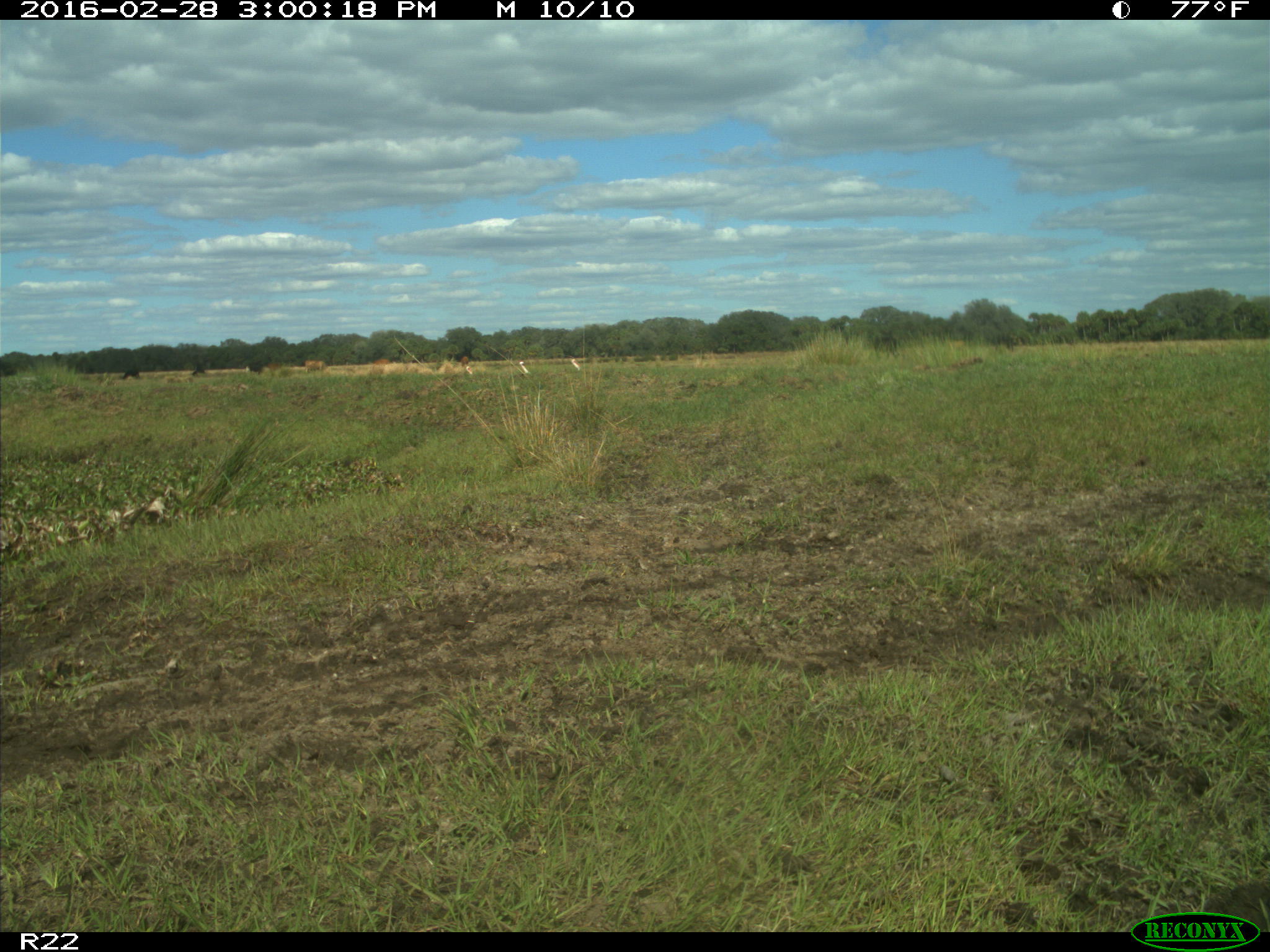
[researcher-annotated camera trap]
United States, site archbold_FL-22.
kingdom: Animalia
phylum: Chordata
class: Mammalia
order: Artiodactyla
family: Bovidae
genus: Bos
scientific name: Bos taurus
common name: domestic cow